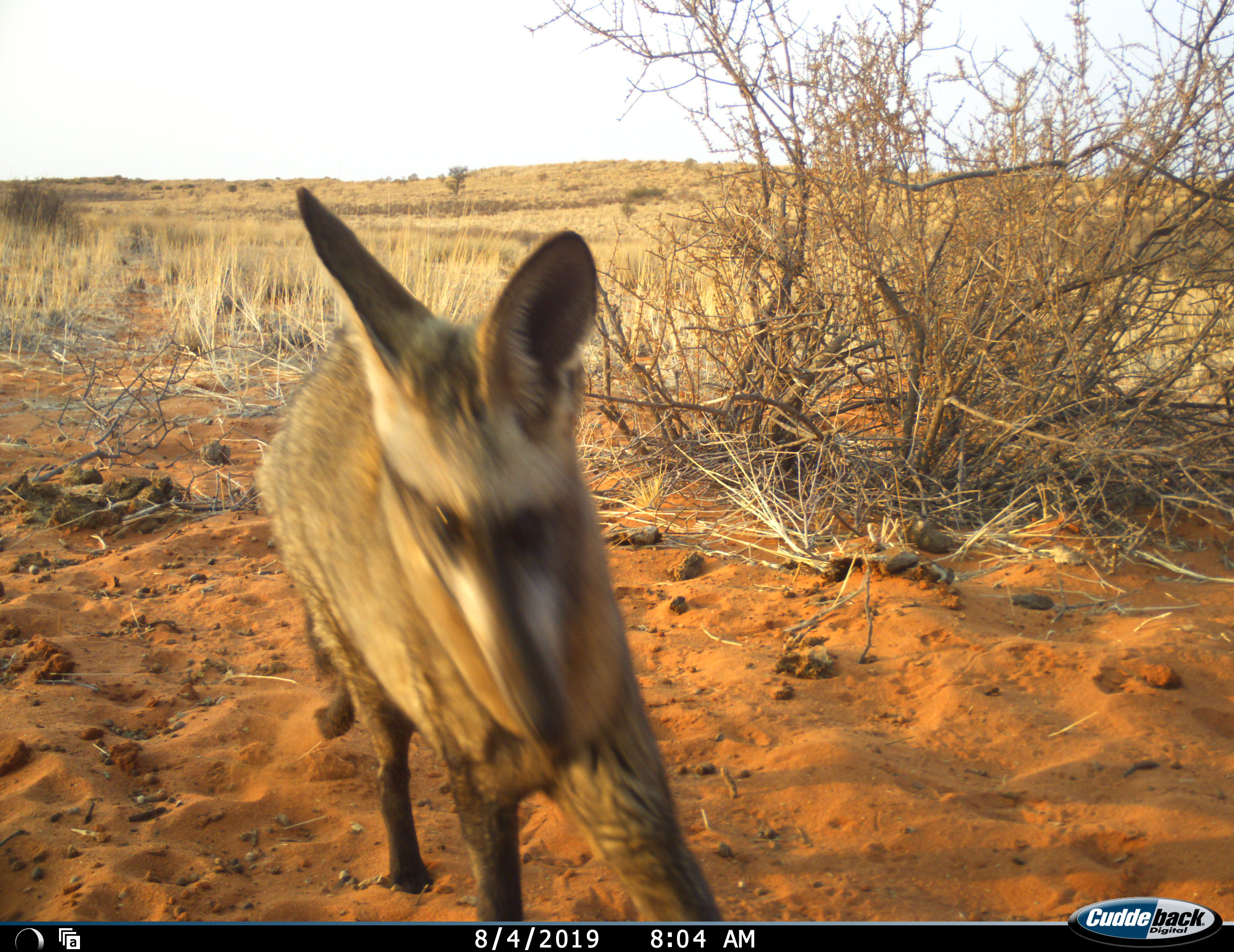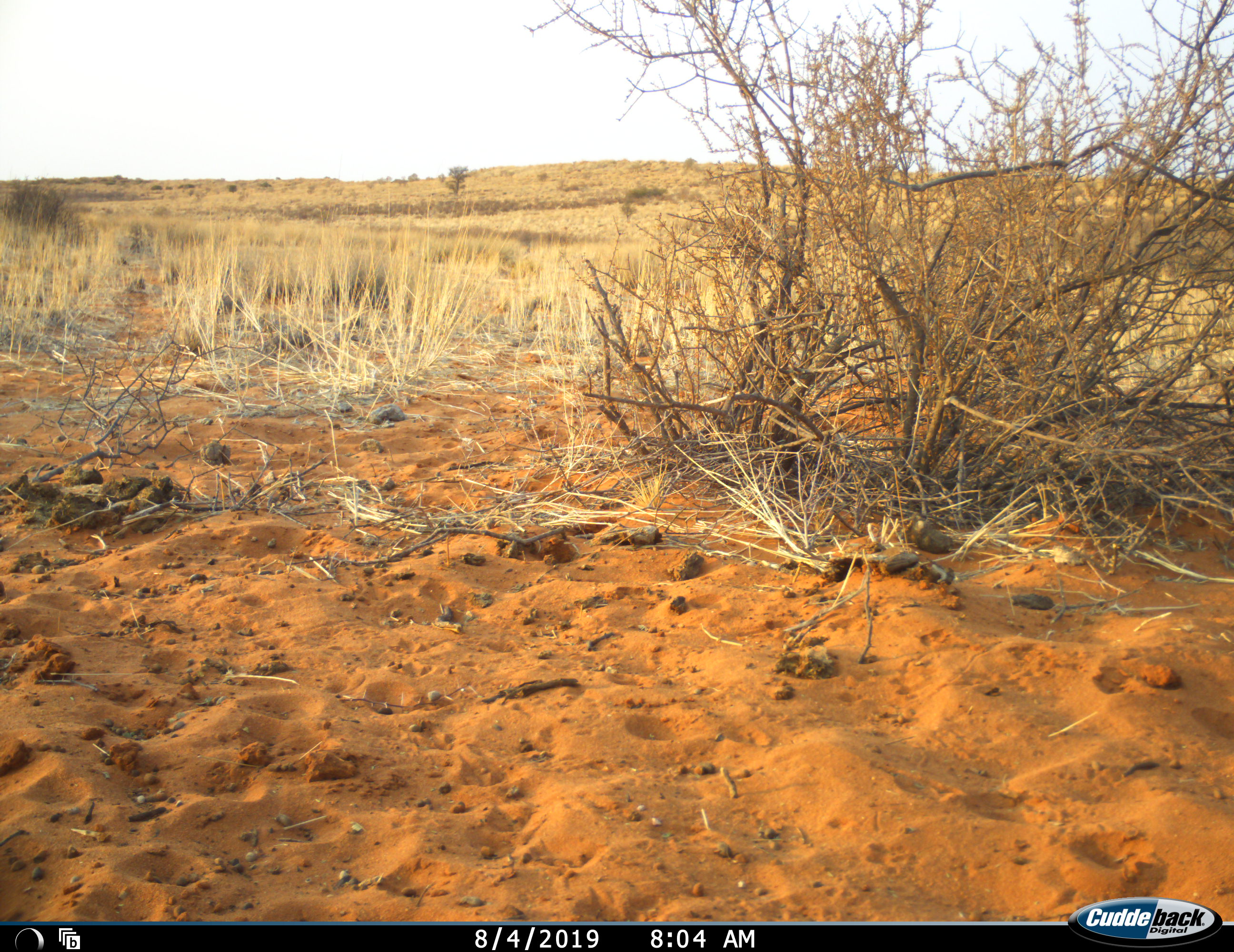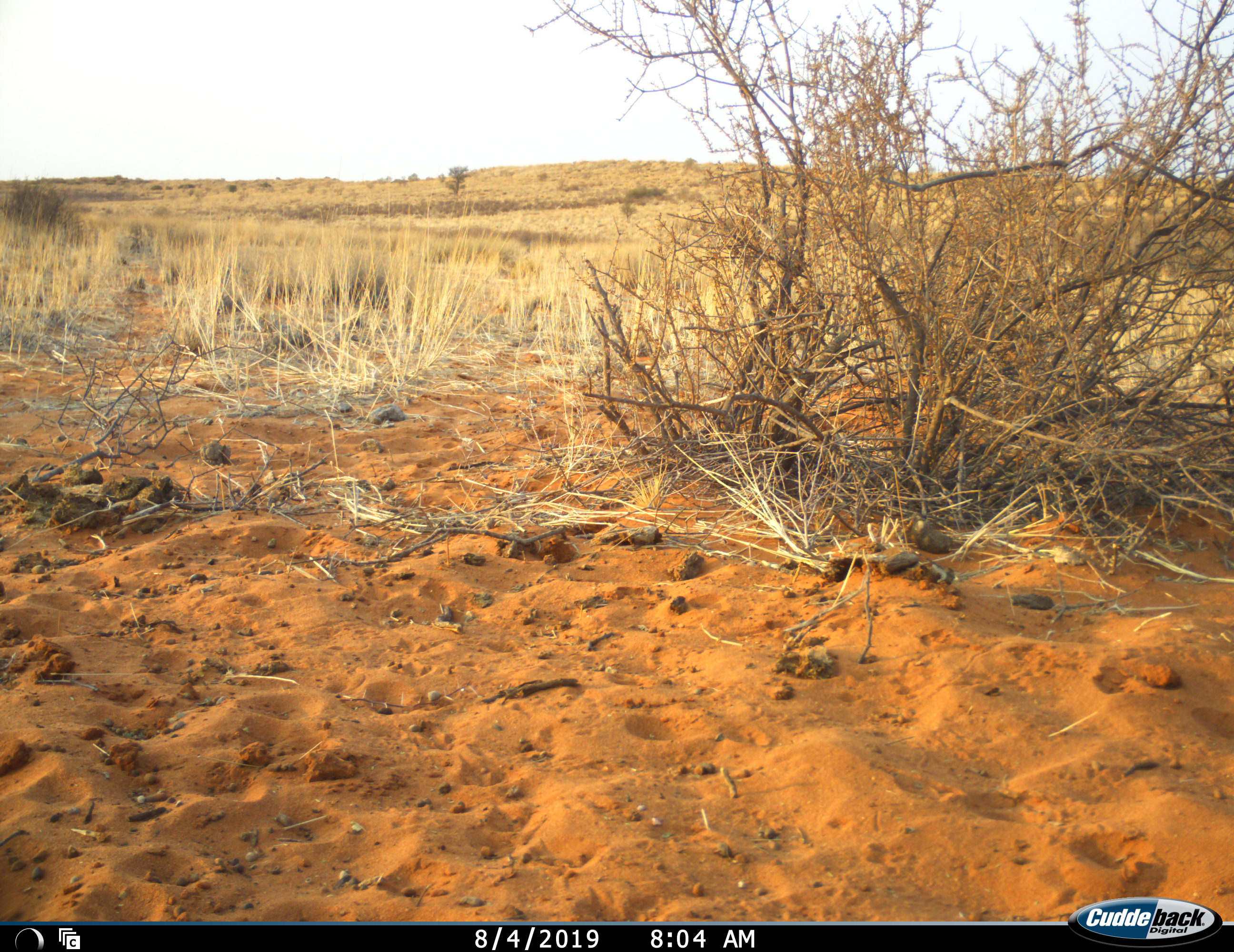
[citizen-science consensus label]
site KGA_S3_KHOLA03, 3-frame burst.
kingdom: Animalia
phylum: Chordata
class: Mammalia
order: Carnivora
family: Canidae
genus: Otocyon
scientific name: Otocyon megalotis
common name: bat-eared fox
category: foxbateared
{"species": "foxbateared (bat-eared fox) (Otocyon megalotis)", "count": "1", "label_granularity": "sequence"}